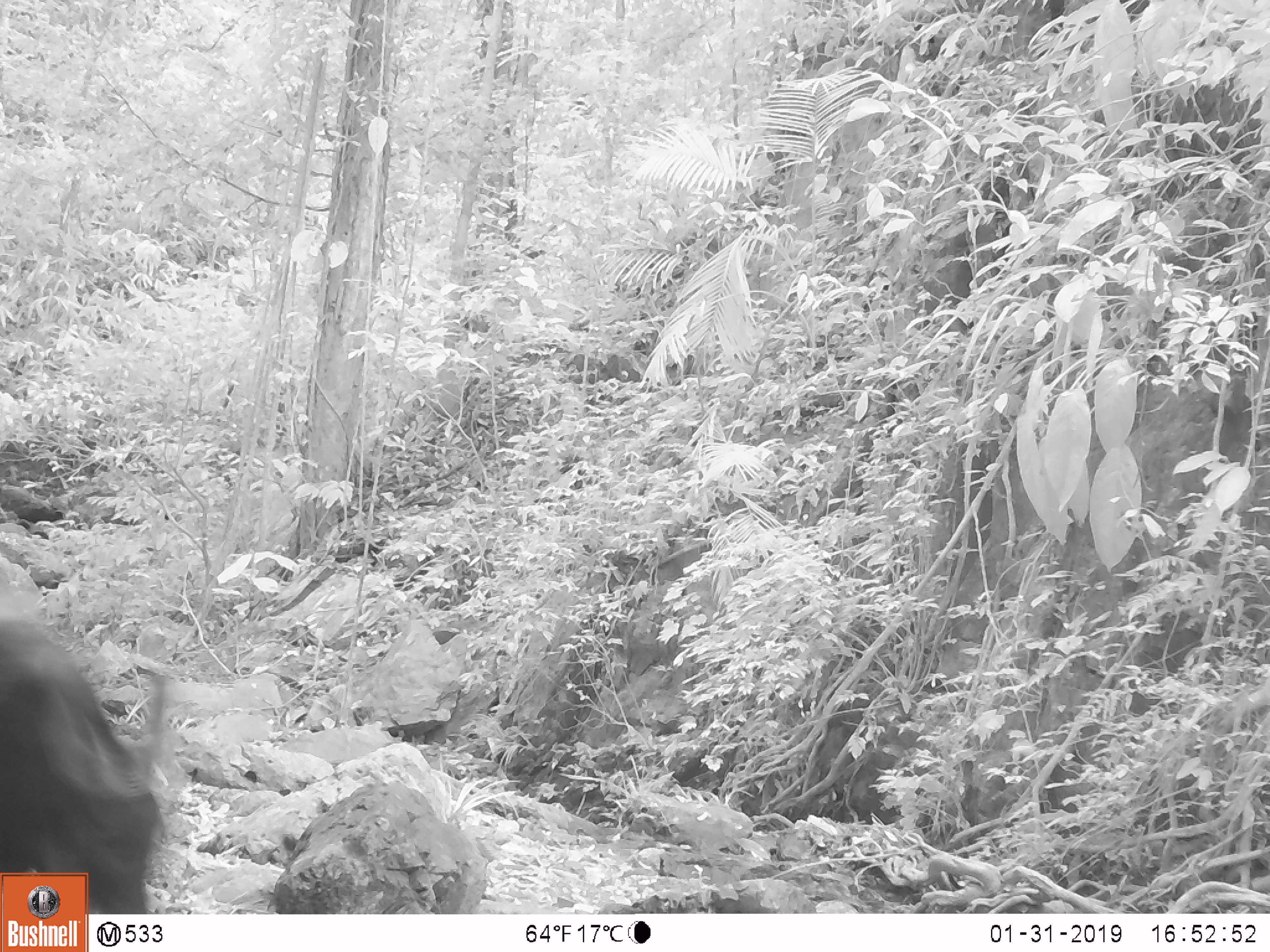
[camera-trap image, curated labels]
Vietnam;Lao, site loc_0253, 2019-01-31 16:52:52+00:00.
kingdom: Animalia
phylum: Chordata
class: Mammalia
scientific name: Mammalia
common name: mammal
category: unidentified mammal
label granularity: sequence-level